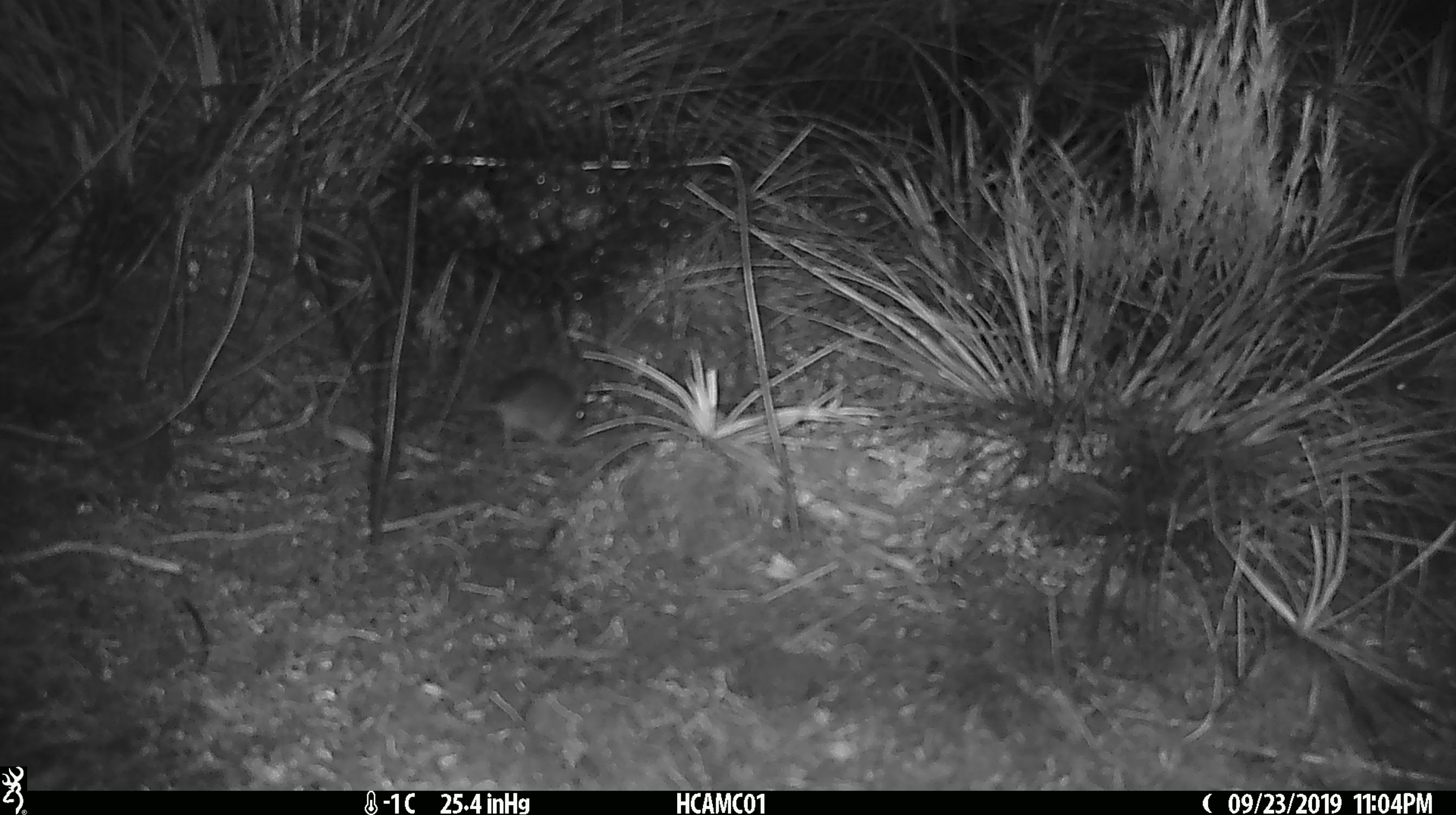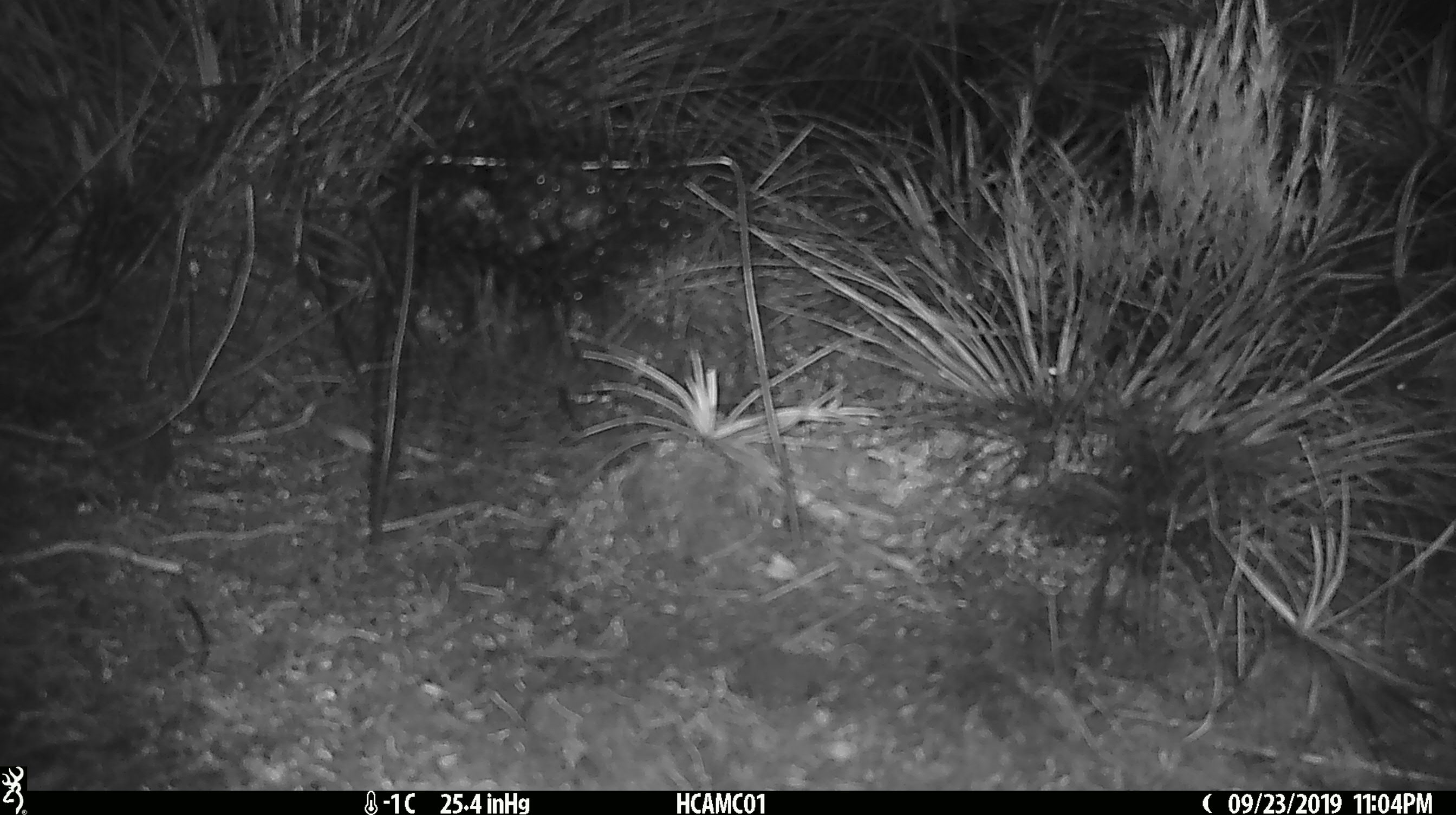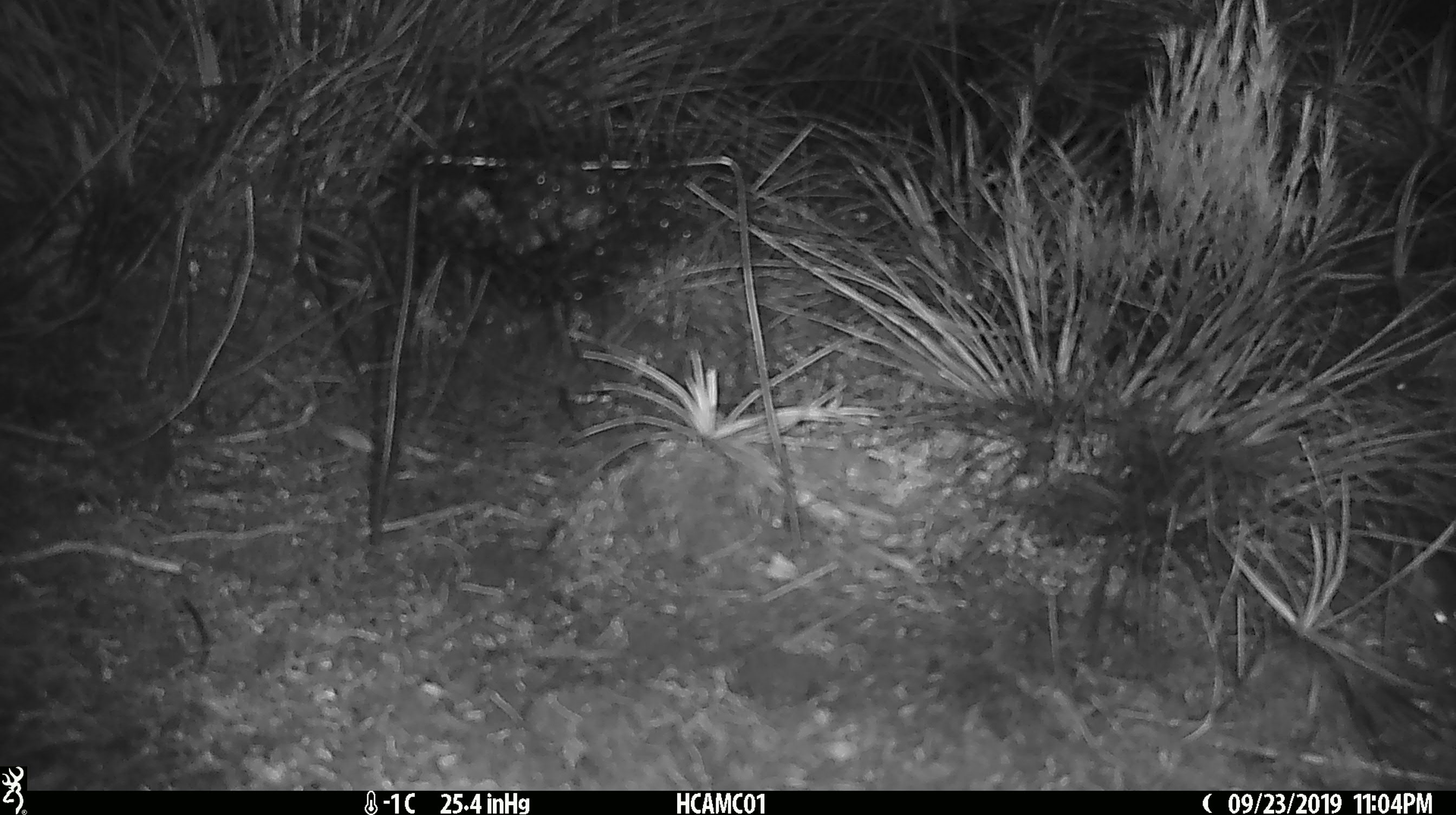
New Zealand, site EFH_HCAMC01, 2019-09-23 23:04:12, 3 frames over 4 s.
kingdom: Animalia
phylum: Chordata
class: Mammalia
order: Rodentia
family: Muridae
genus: Mus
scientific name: Mus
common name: mouse